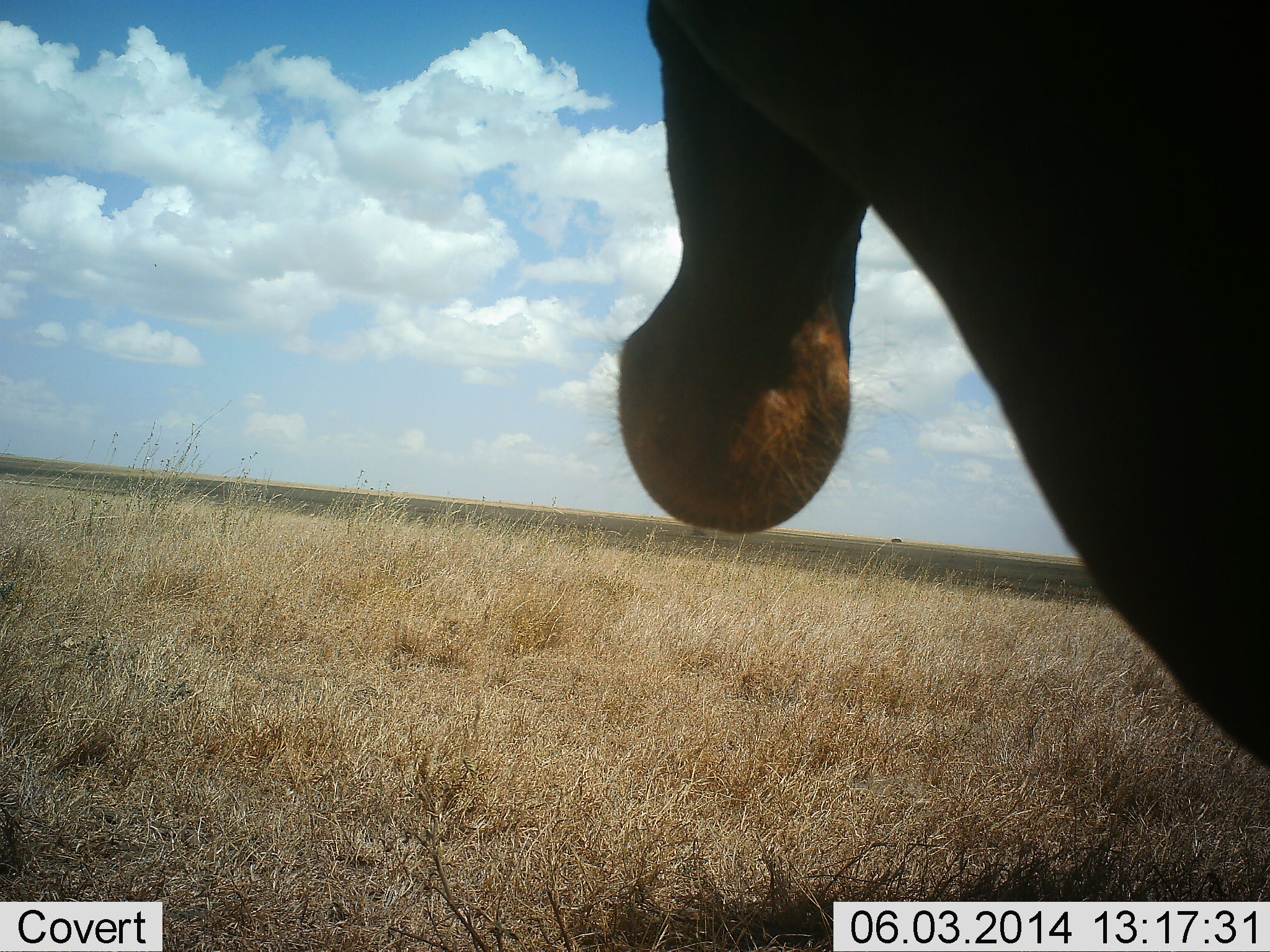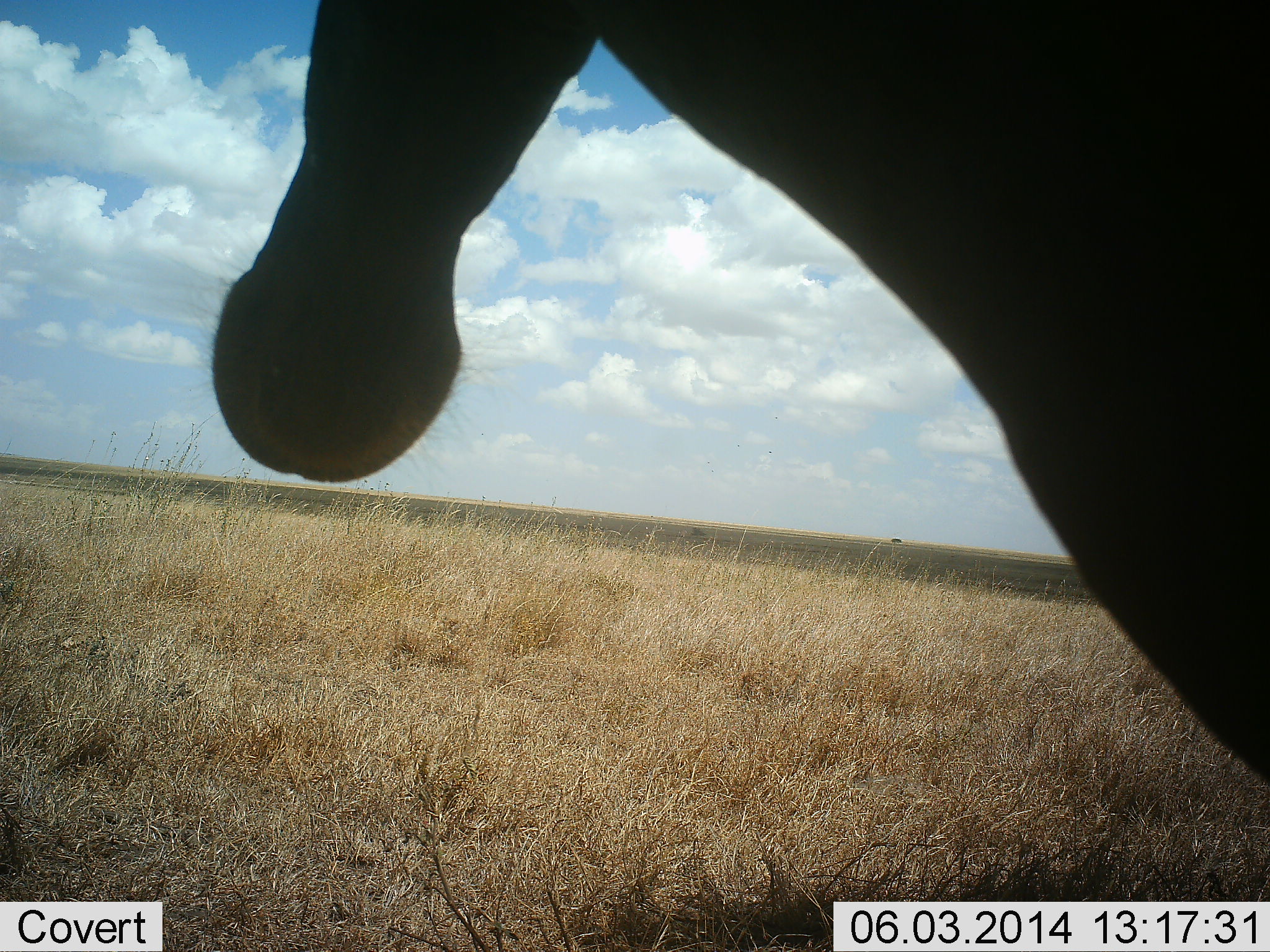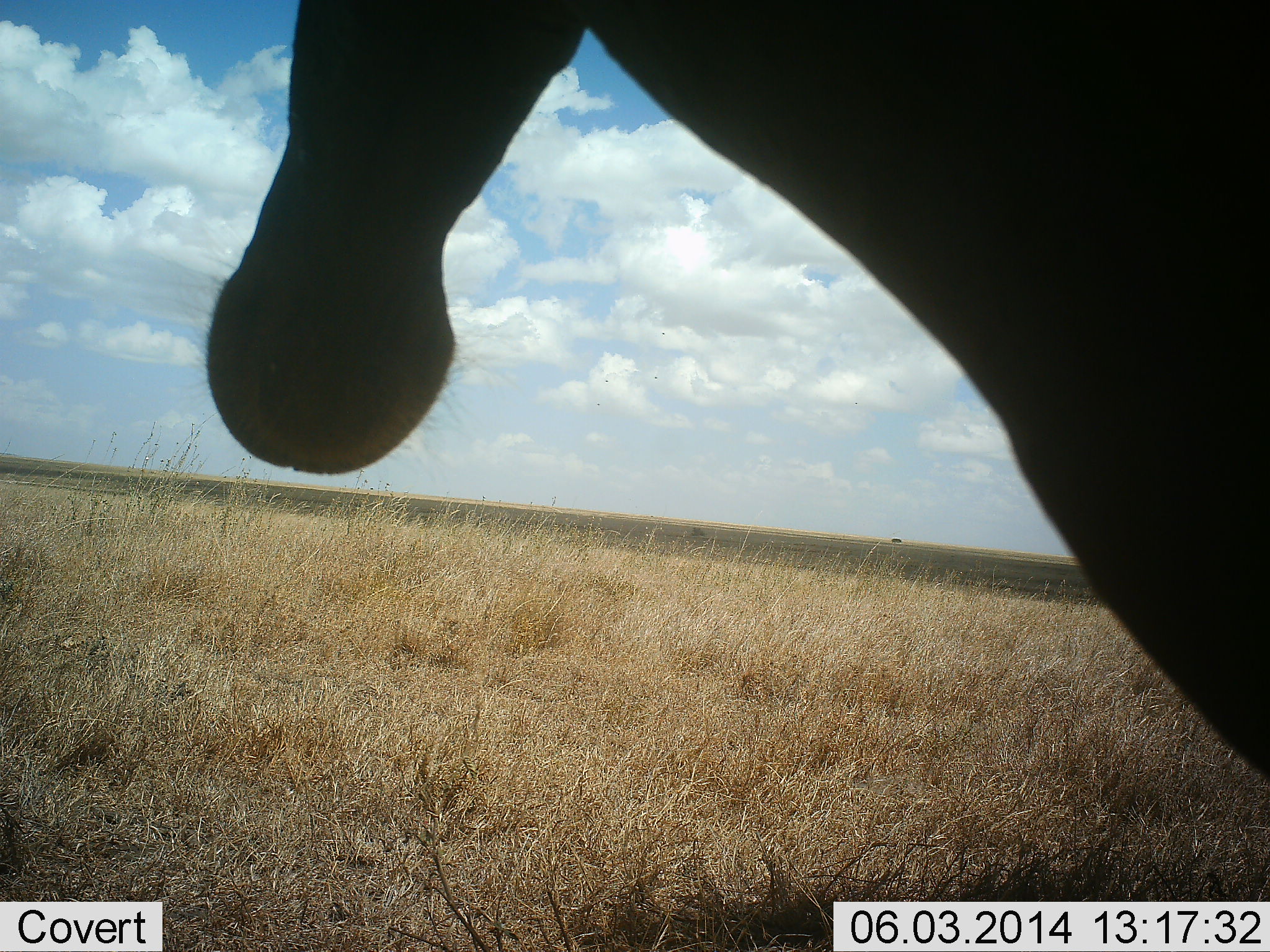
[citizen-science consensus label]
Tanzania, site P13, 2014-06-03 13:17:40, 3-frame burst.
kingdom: Animalia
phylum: Chordata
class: Mammalia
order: Artiodactyla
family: Bovidae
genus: Alcelaphus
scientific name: Alcelaphus buselaphus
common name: hartebeest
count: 1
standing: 100%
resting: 0%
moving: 0%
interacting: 0%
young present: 0%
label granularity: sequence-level